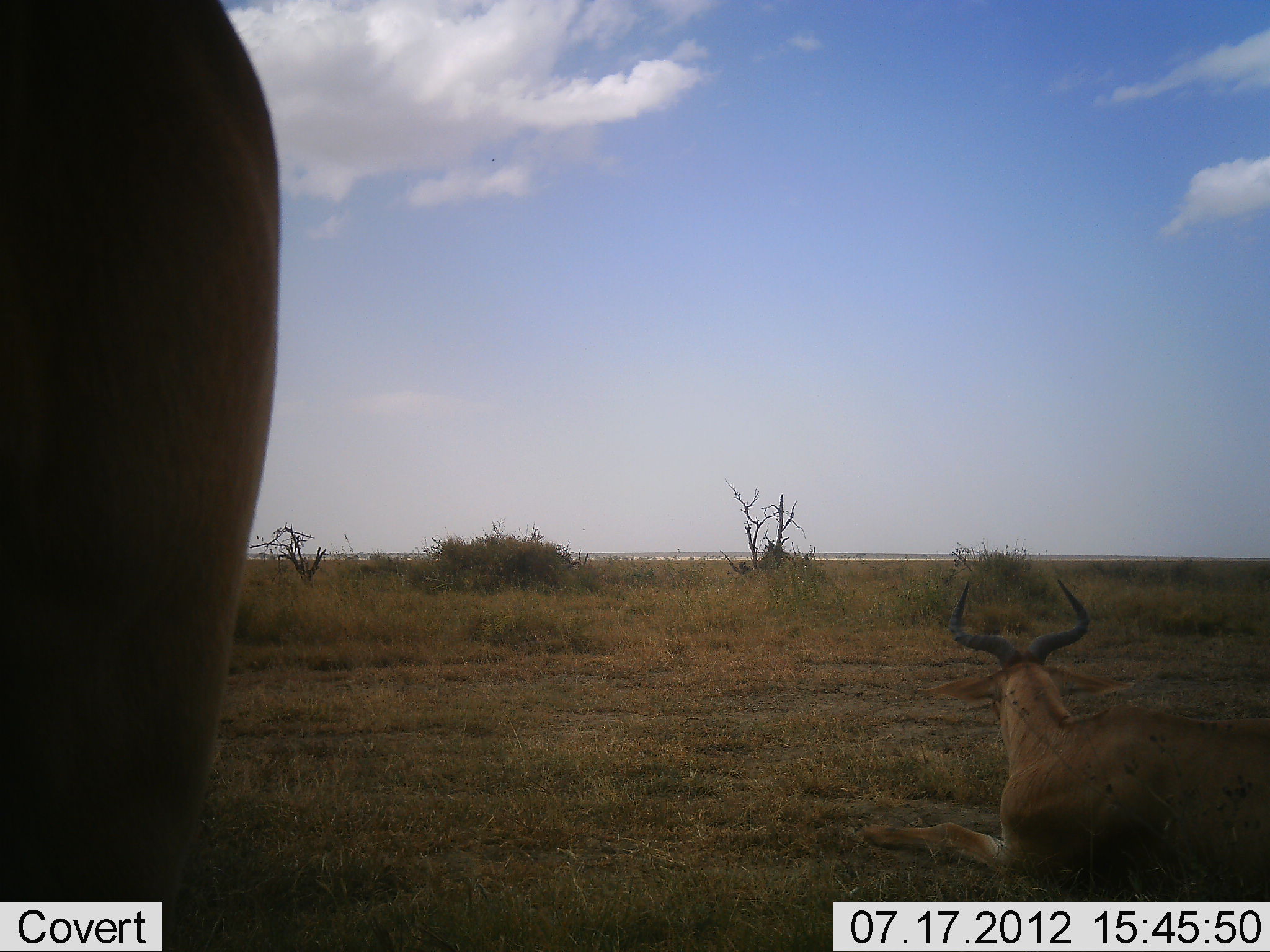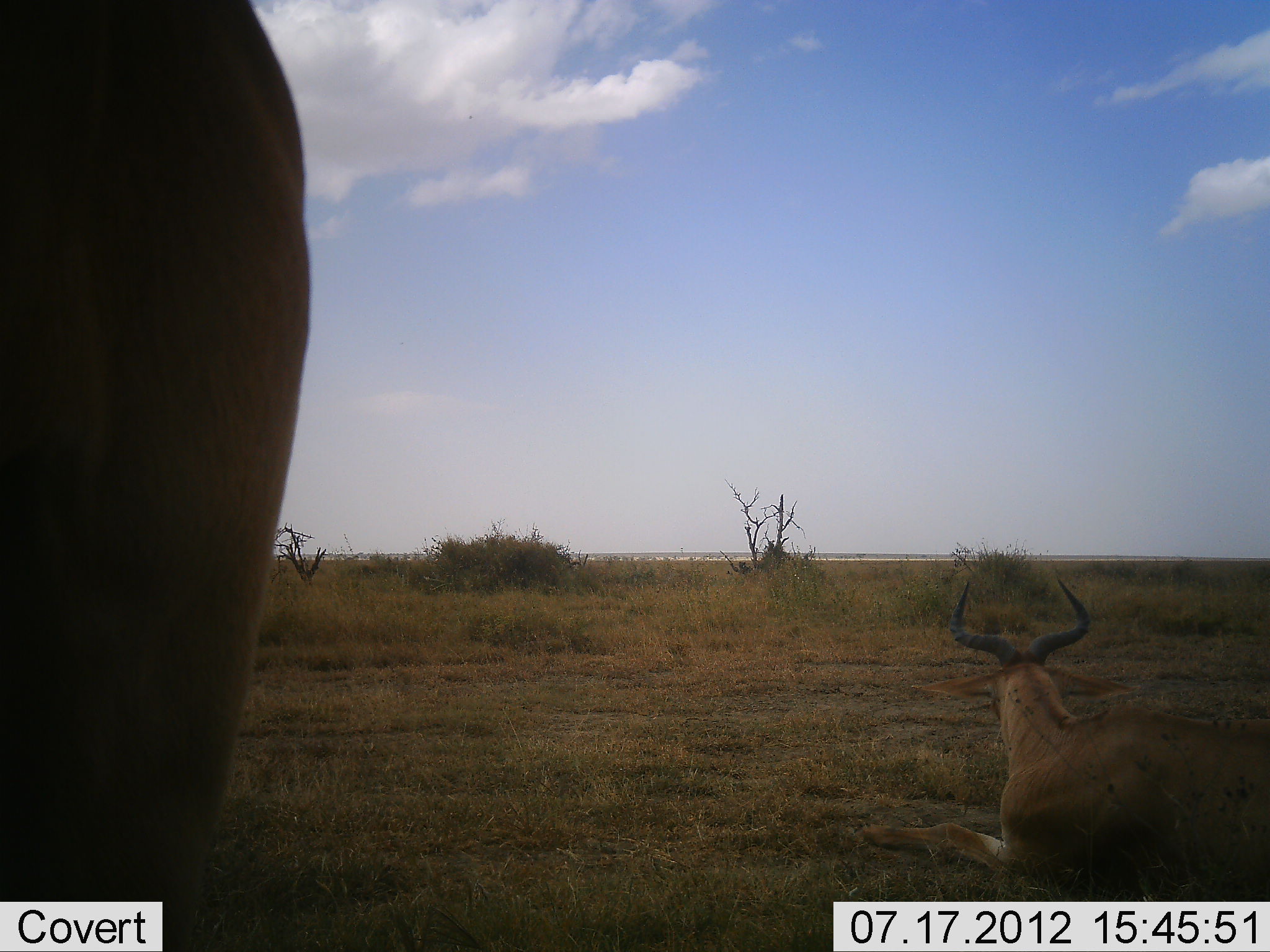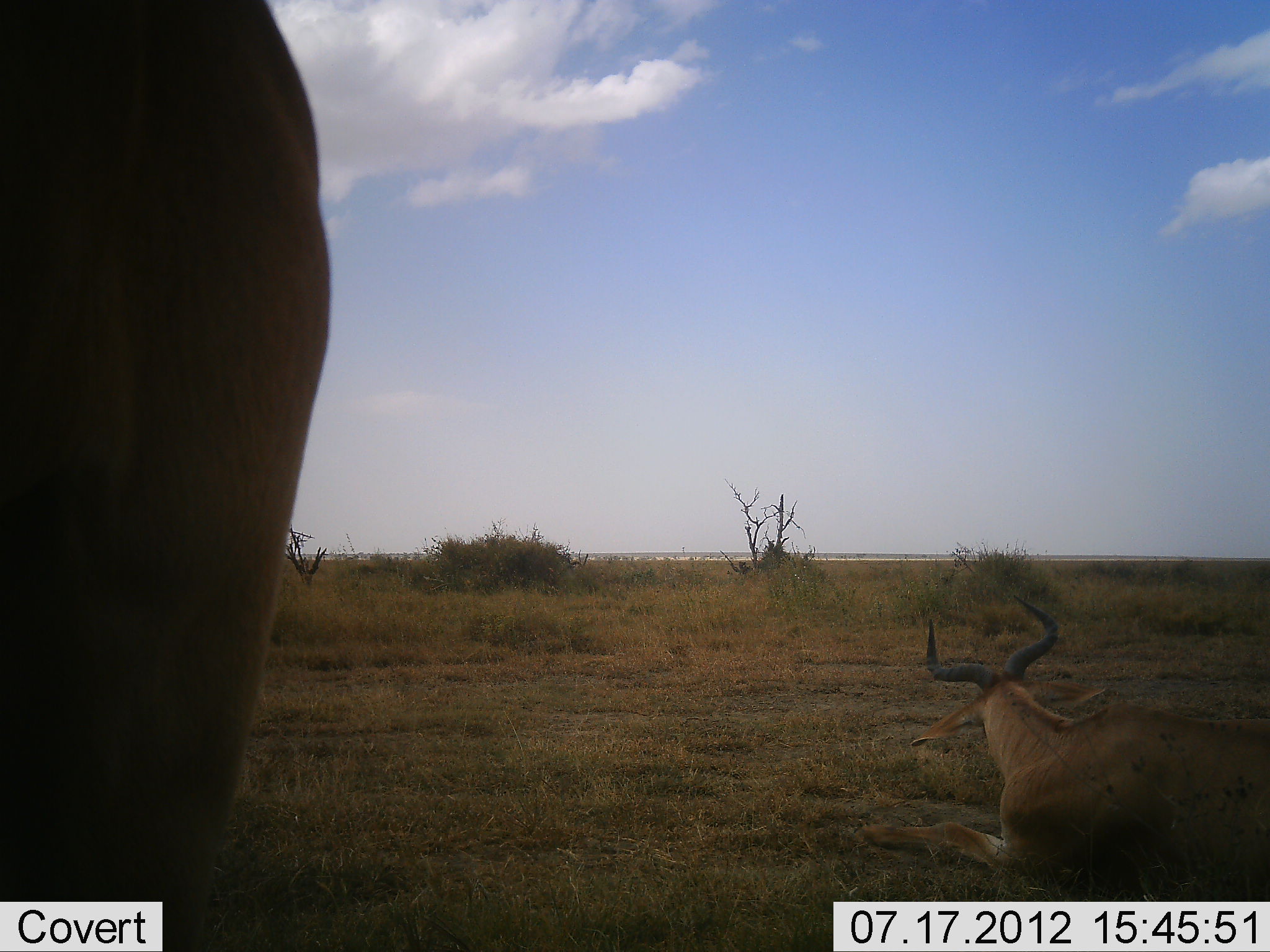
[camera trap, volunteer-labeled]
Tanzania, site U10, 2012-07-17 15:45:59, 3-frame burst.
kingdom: Animalia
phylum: Chordata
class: Mammalia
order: Artiodactyla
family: Bovidae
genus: Alcelaphus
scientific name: Alcelaphus buselaphus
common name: hartebeest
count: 2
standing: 80%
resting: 100%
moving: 10%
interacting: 0%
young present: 0%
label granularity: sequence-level